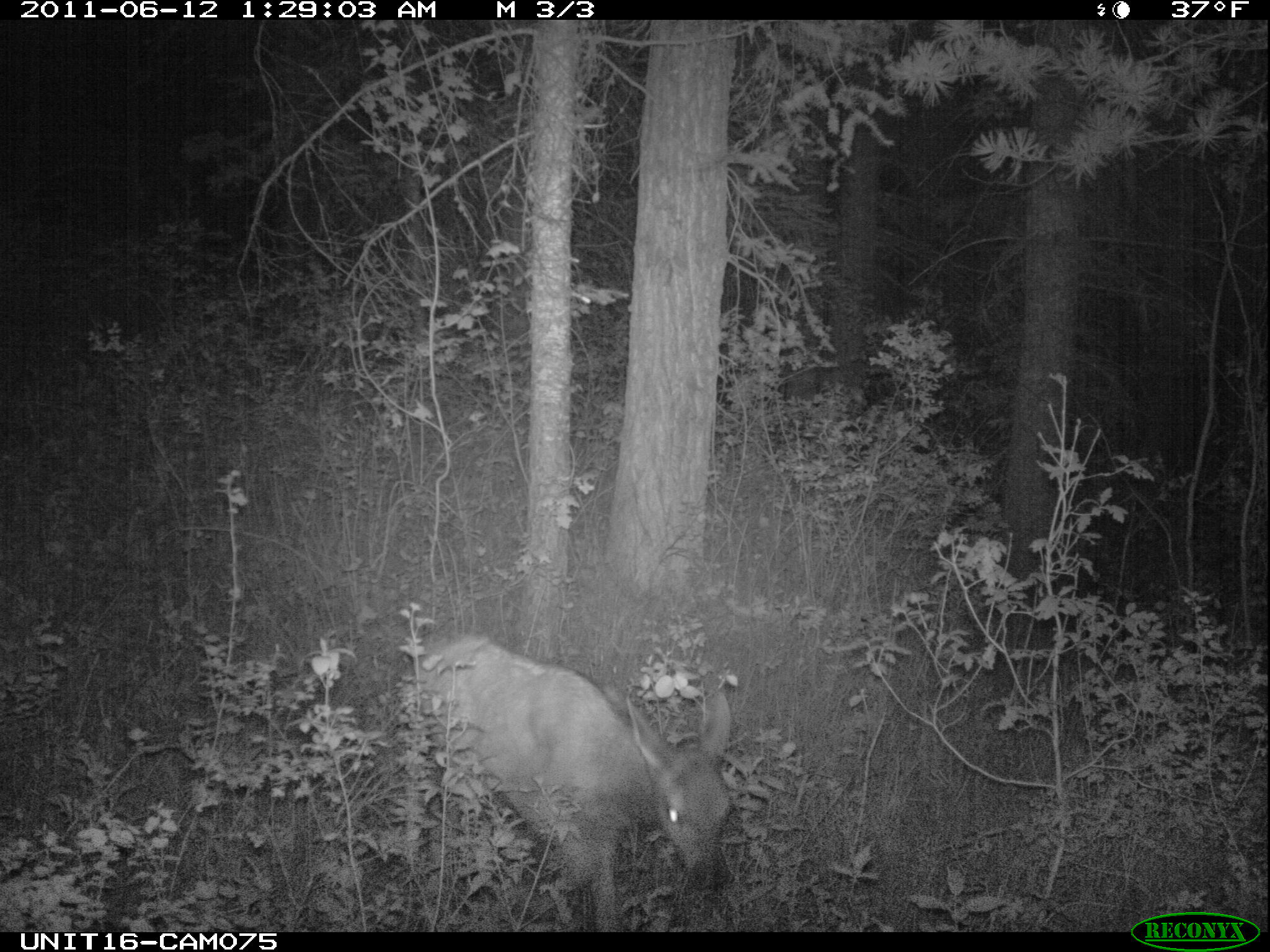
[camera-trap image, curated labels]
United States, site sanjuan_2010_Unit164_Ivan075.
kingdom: Animalia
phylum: Chordata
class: Mammalia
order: Artiodactyla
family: Cervidae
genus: Cervus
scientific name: Cervus elaphus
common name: red deer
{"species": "Cervus elaphus (red deer)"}